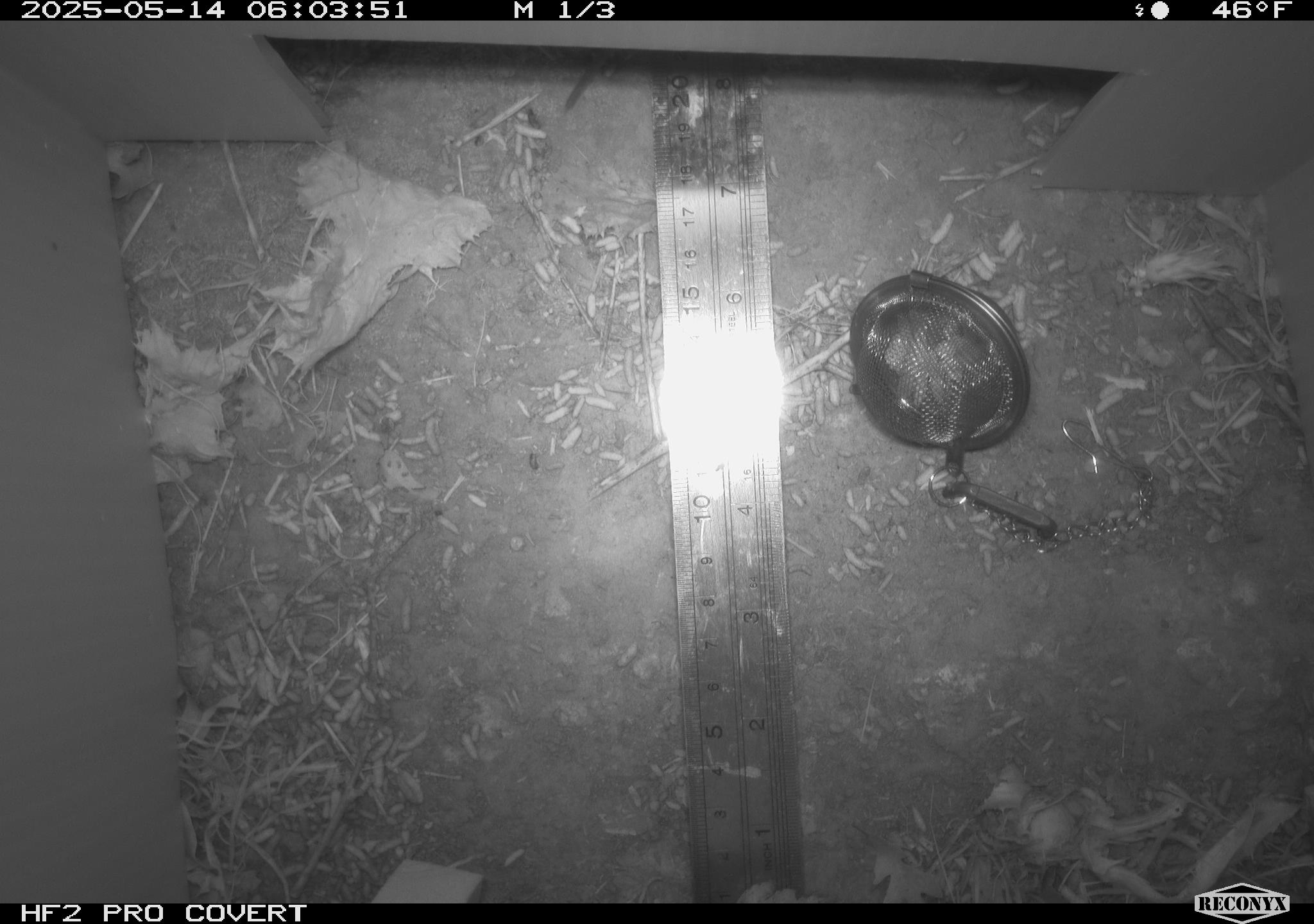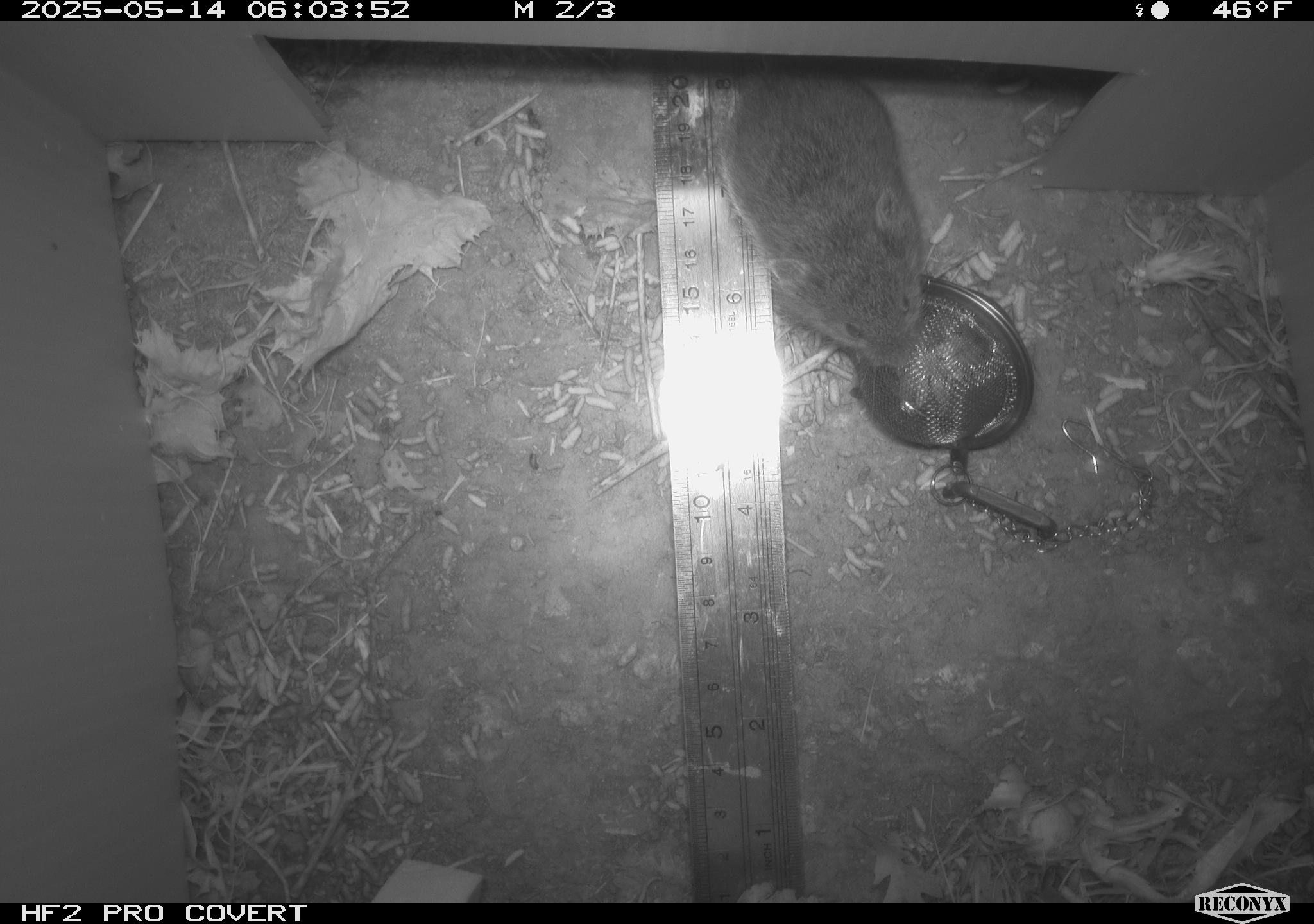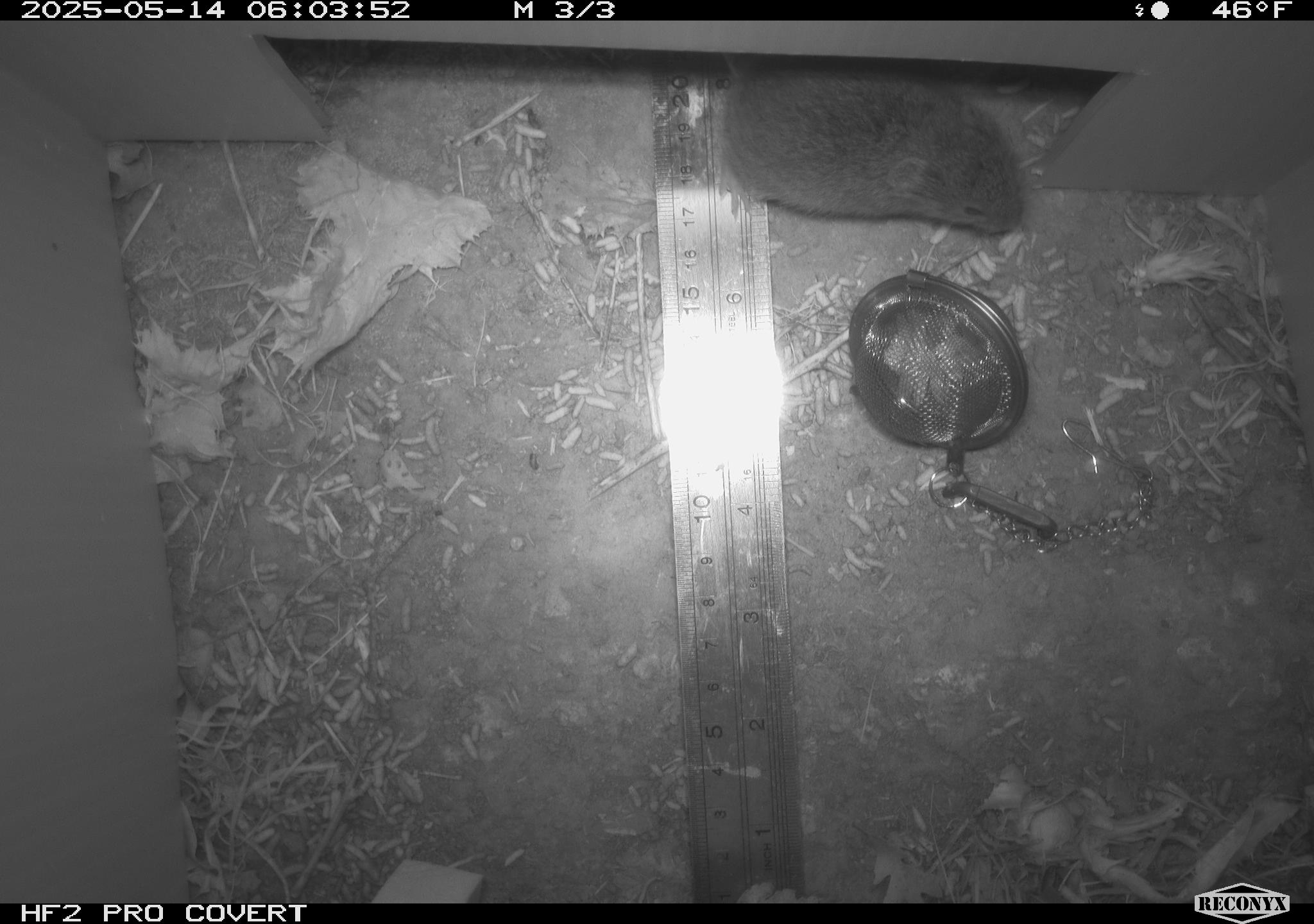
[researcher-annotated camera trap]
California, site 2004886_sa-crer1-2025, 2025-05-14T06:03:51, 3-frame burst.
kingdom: Animalia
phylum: Chordata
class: Mammalia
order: Rodentia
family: Cricetidae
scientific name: Arvicolinae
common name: voles, lemmings, and muskrats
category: arvicolinae subfamily